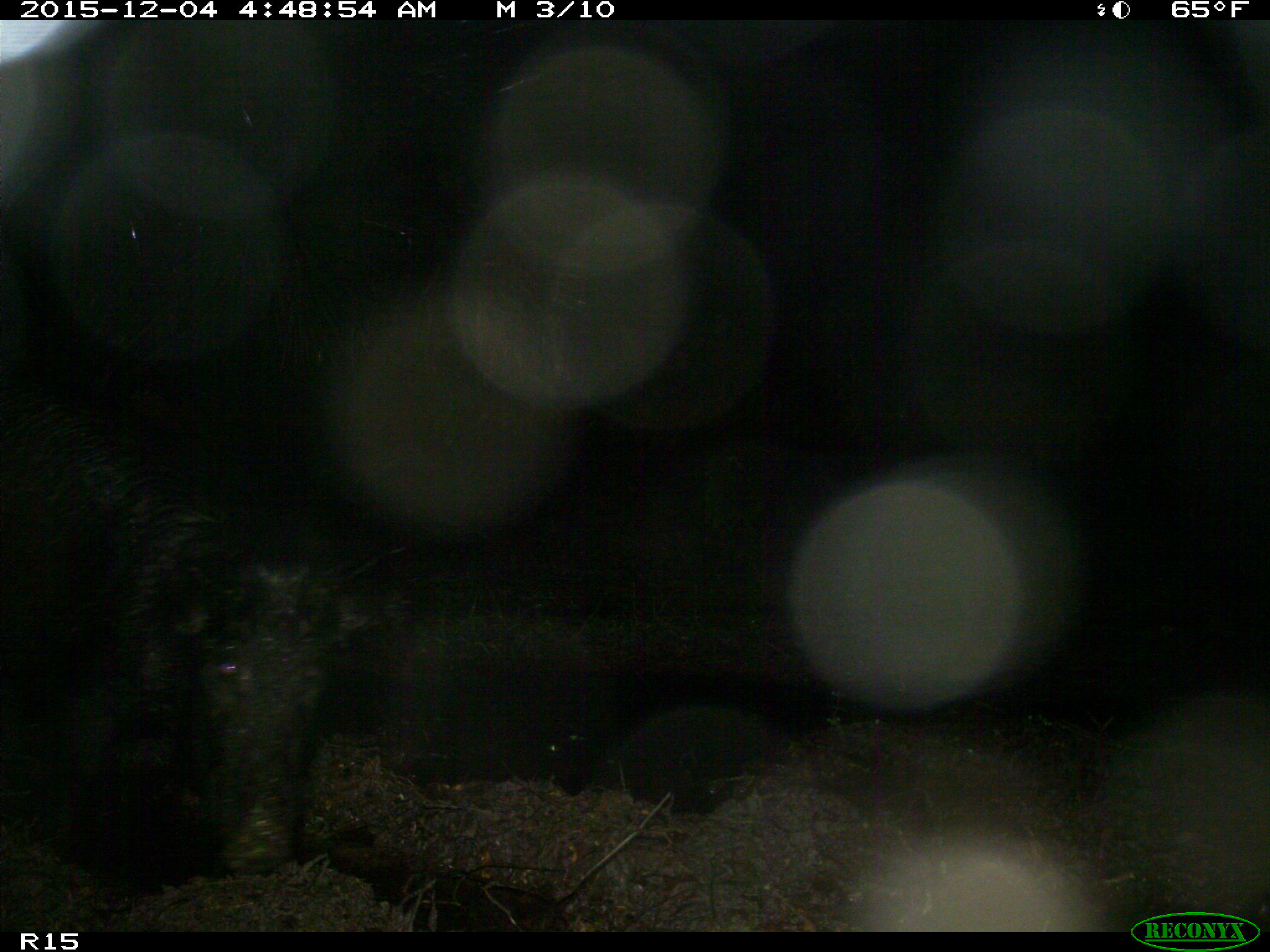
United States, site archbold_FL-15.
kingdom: Animalia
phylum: Chordata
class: Mammalia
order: Artiodactyla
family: Suidae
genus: Sus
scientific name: Sus scrofa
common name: wild boar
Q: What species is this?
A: Sus scrofa (wild boar).